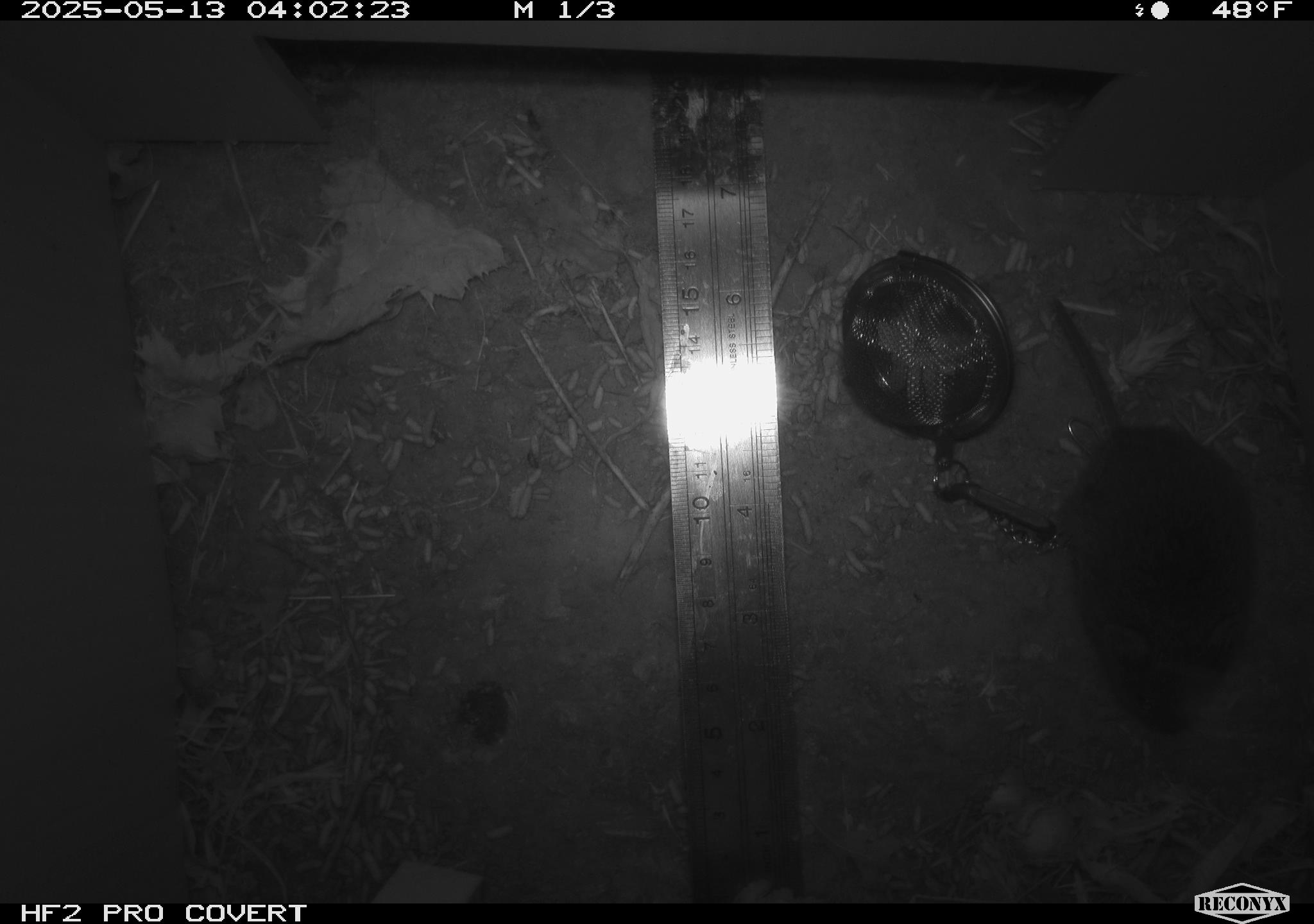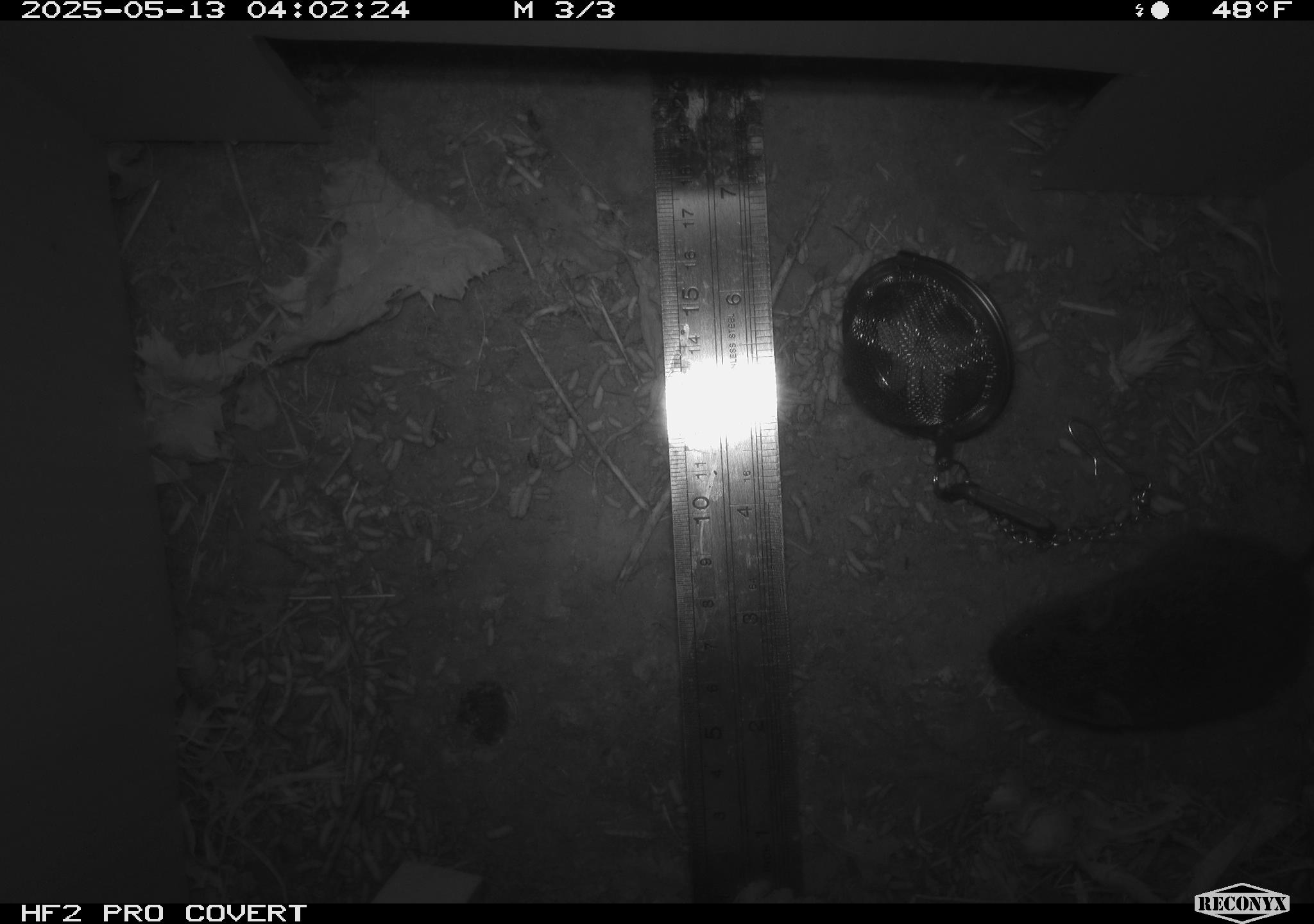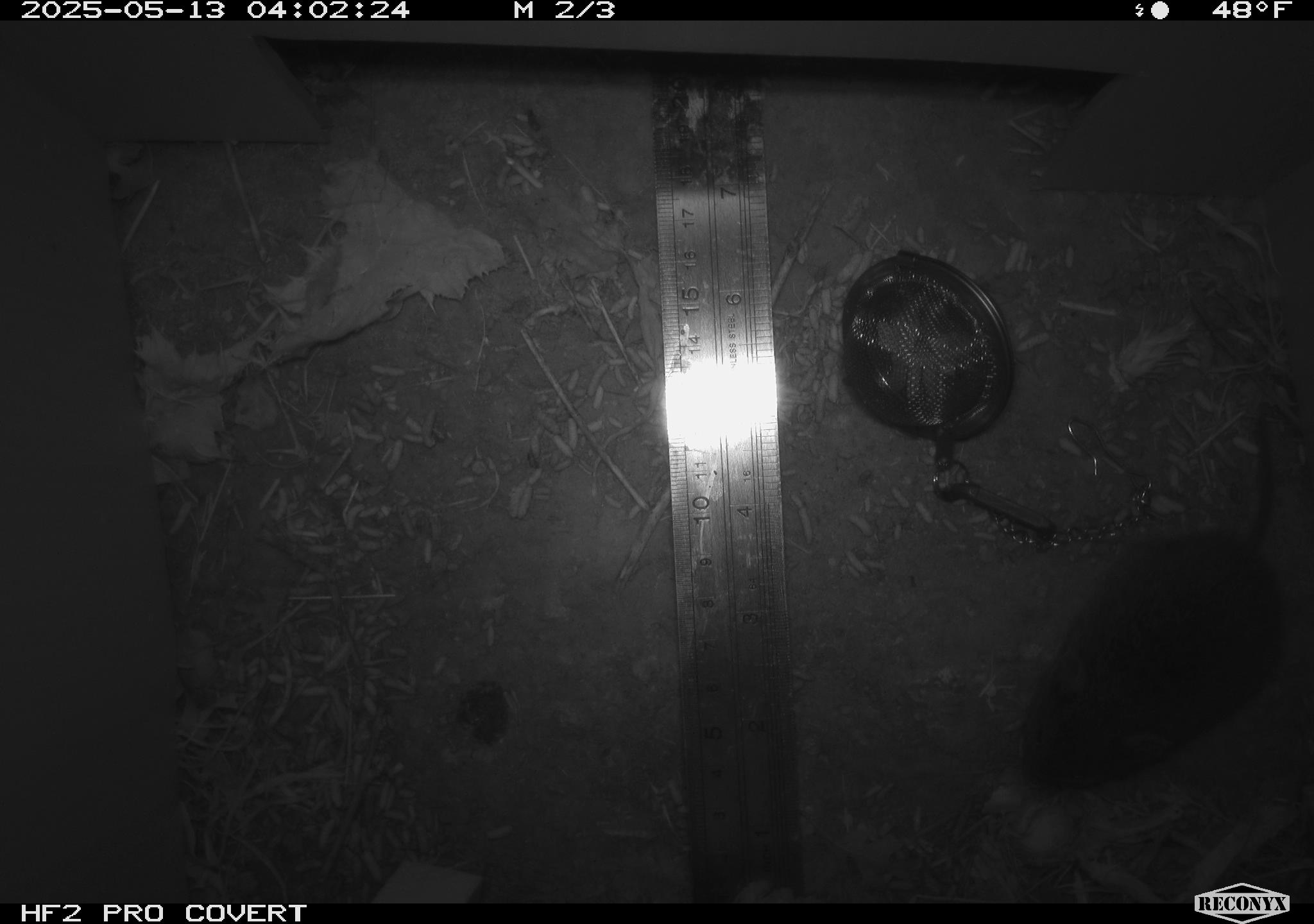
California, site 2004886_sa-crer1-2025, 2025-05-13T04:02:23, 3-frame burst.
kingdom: Animalia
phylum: Chordata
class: Mammalia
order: Rodentia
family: Cricetidae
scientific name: Arvicolinae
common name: voles, lemmings, and muskrats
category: arvicolinae subfamily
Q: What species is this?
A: Arvicolinae subfamily (voles, lemmings, and muskrats) (Arvicolinae).